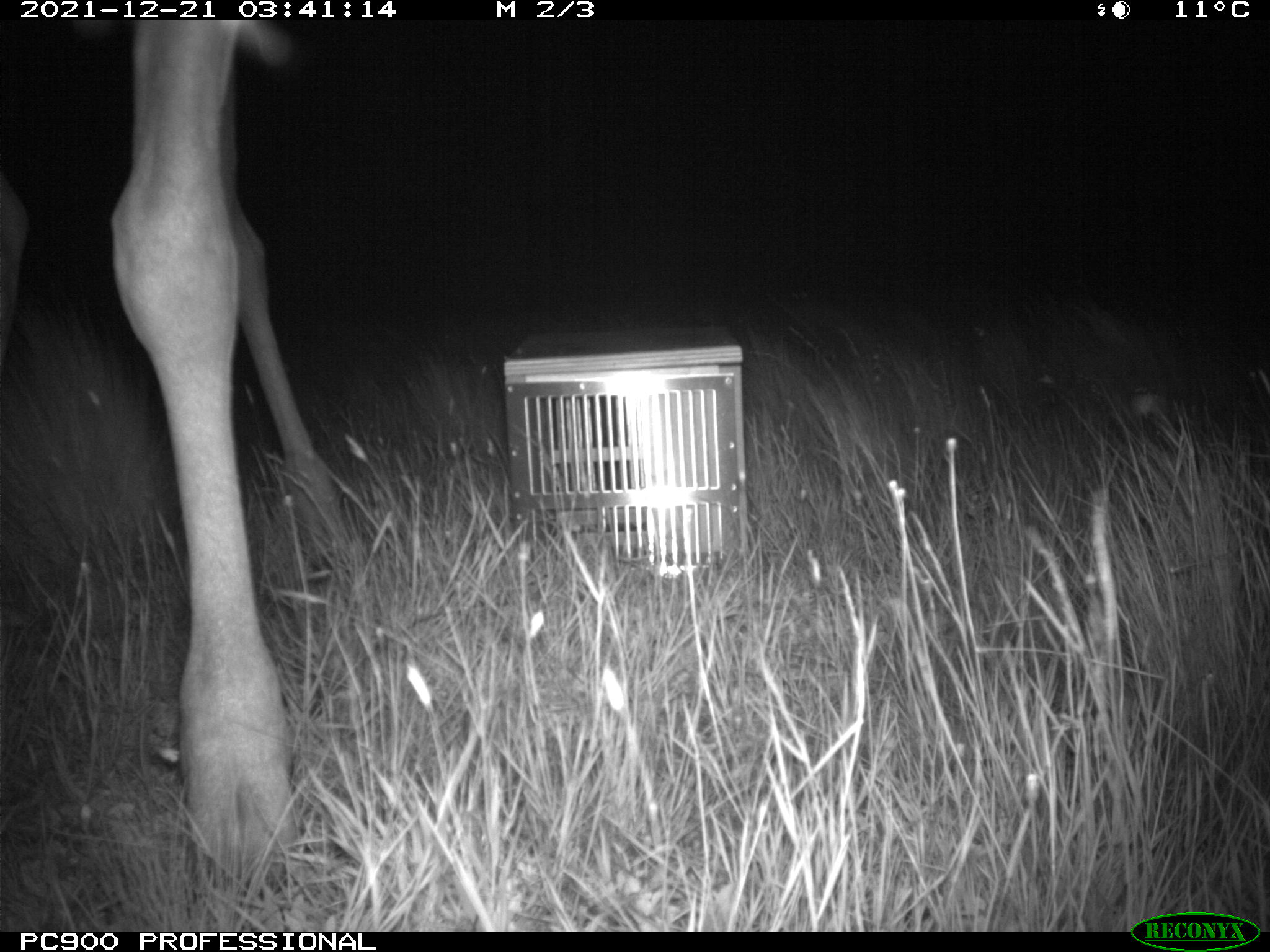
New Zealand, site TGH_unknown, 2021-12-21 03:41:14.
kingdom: Animalia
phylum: Chordata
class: Mammalia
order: Artiodactyla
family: Cervidae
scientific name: Cervidae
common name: deer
Deer (Cervidae).